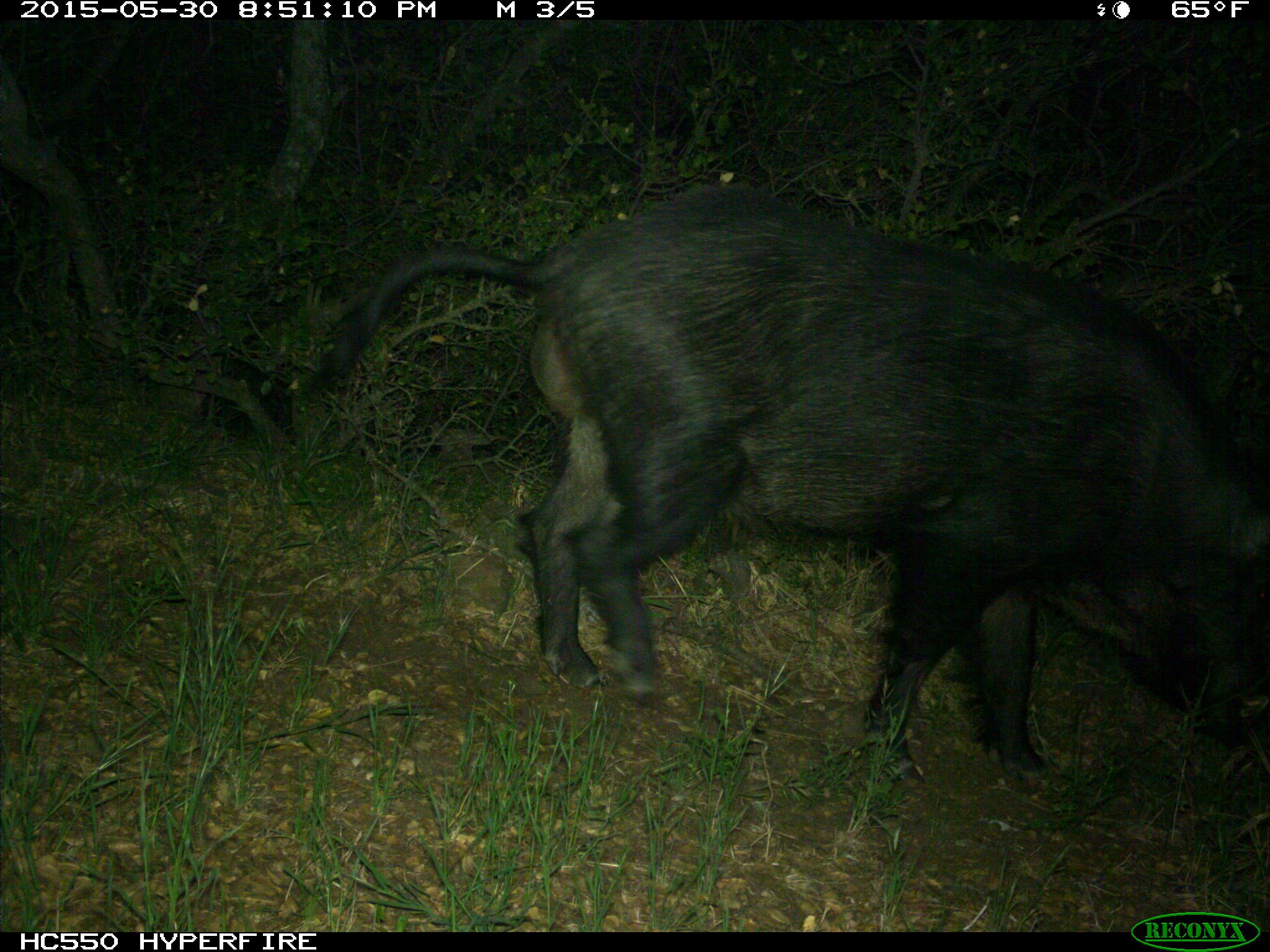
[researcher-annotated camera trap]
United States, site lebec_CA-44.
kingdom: Animalia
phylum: Chordata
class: Mammalia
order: Artiodactyla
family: Suidae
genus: Sus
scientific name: Sus scrofa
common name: wild boar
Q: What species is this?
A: Sus scrofa (wild boar).